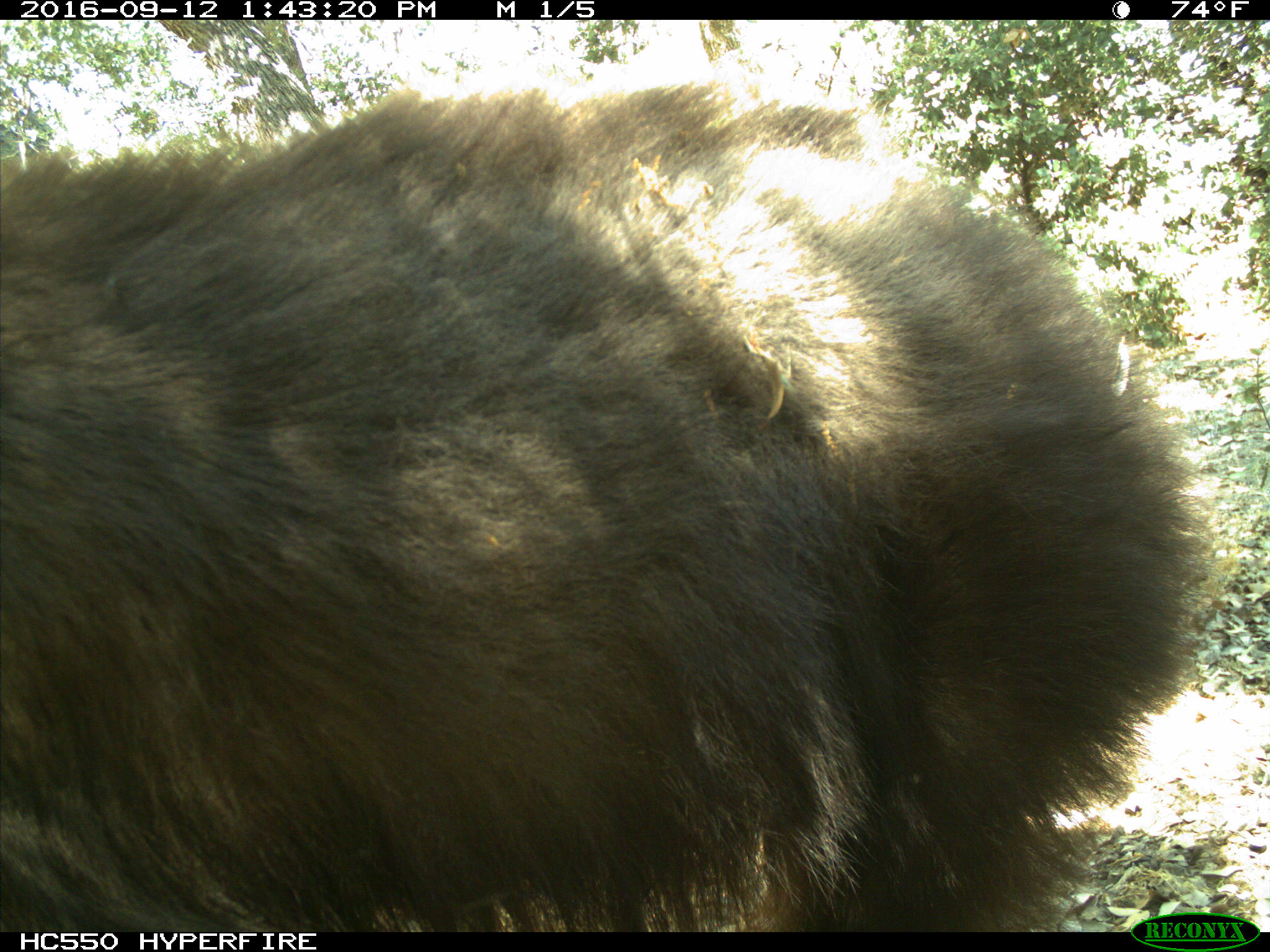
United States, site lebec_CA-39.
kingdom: Animalia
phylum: Chordata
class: Mammalia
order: Carnivora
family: Ursidae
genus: Ursus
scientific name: Ursus americanus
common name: american black bear